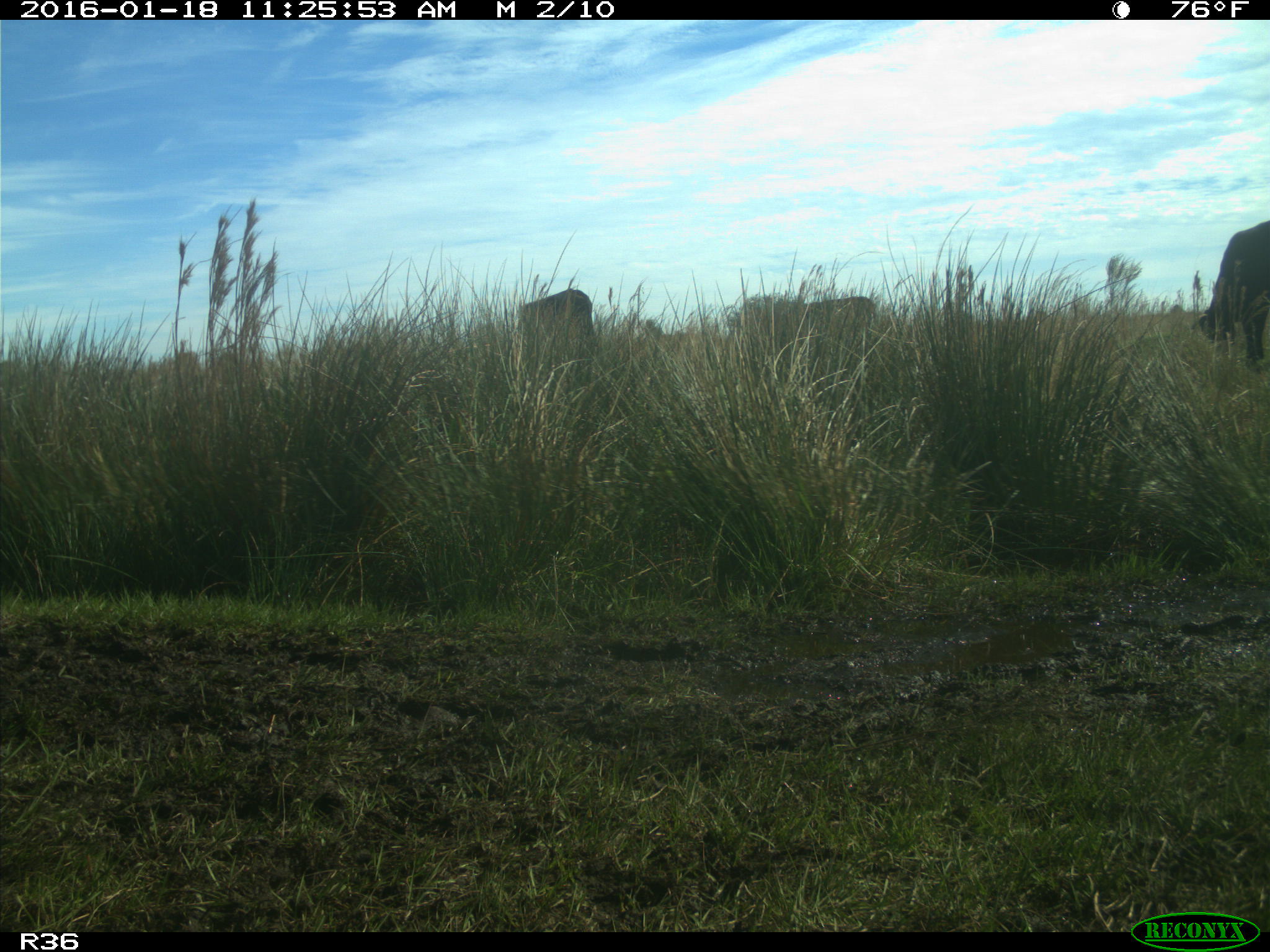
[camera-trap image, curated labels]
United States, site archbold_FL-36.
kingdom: Animalia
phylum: Chordata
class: Mammalia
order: Artiodactyla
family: Bovidae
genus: Bos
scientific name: Bos taurus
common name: domestic cow